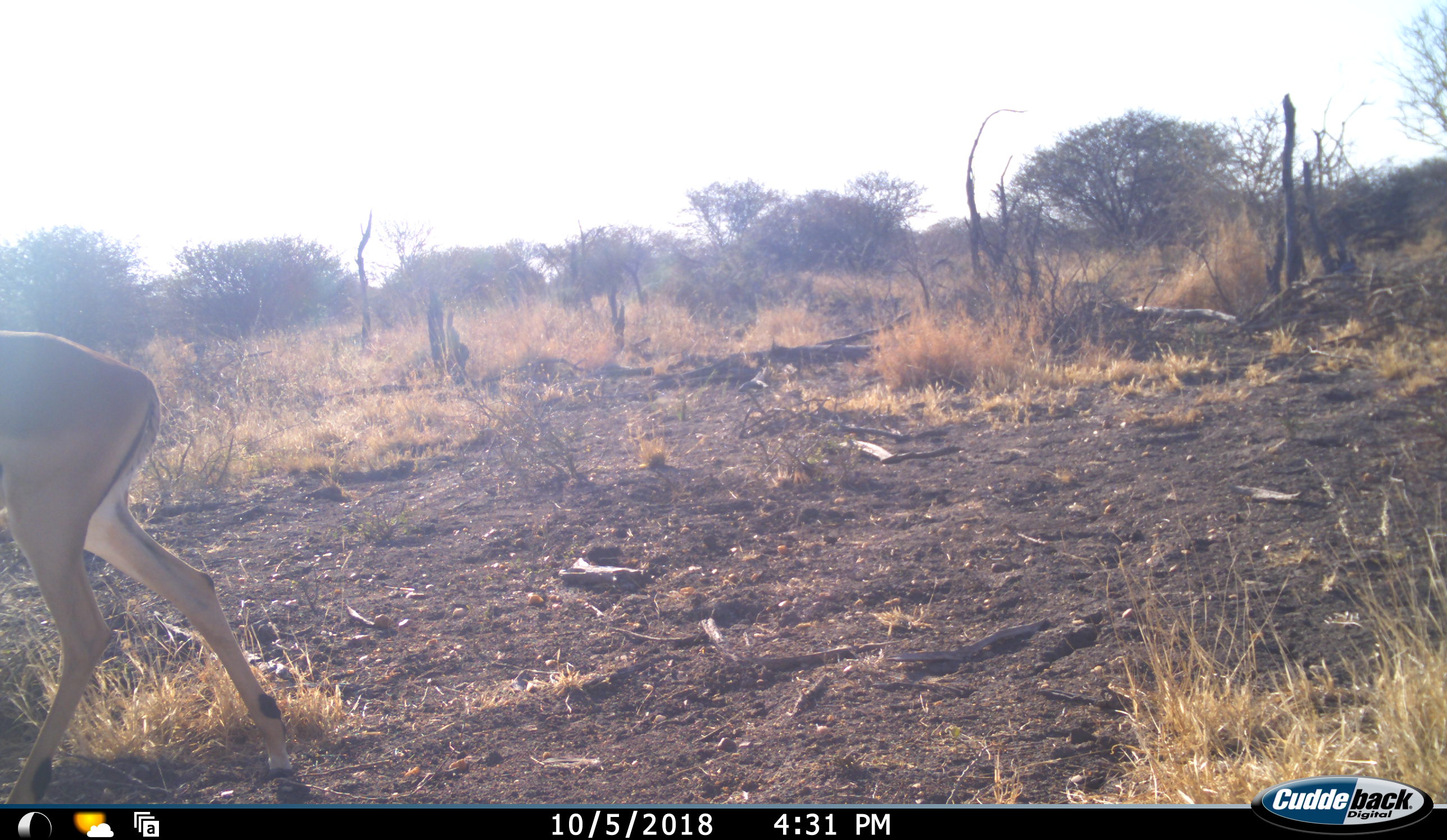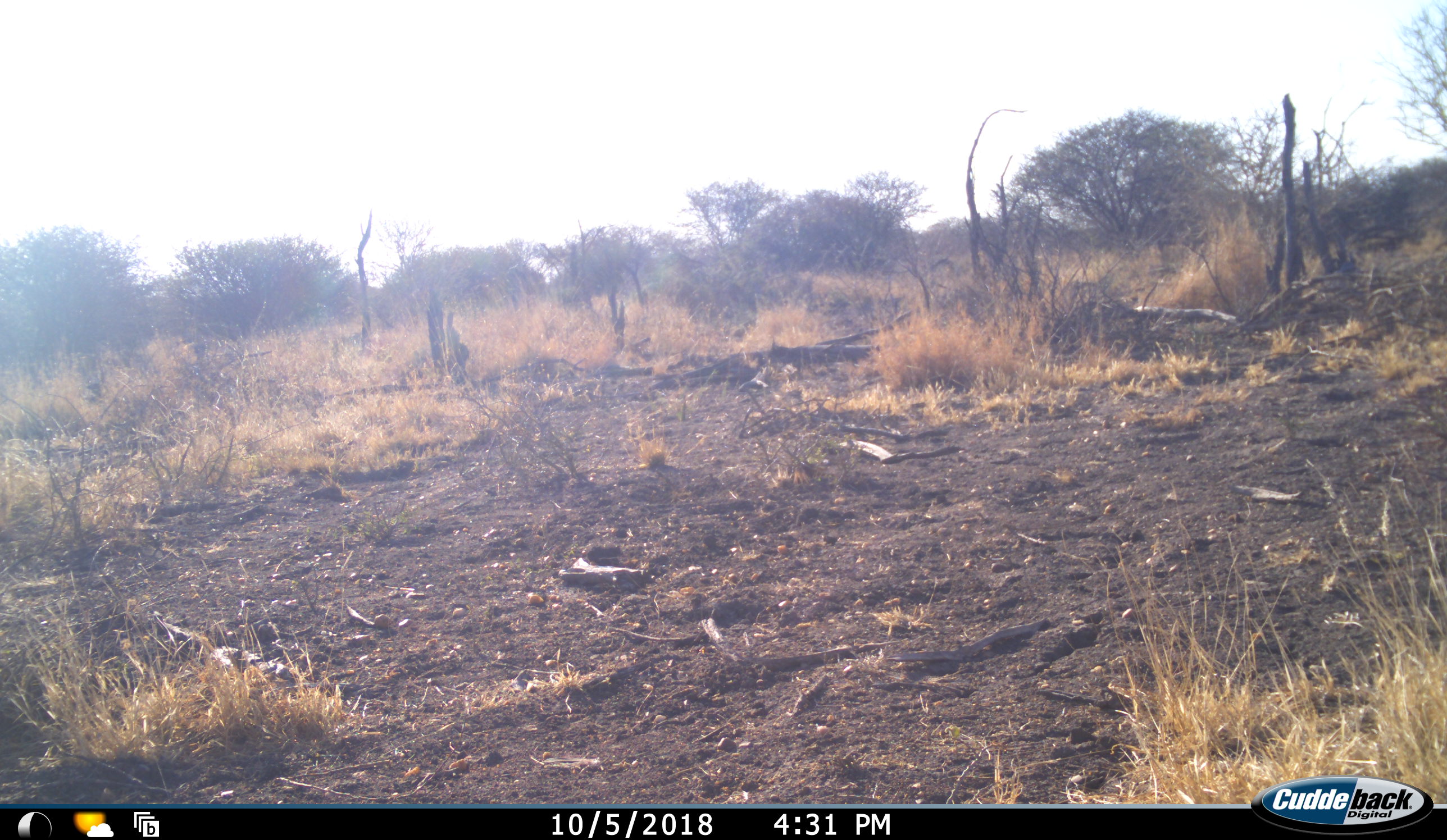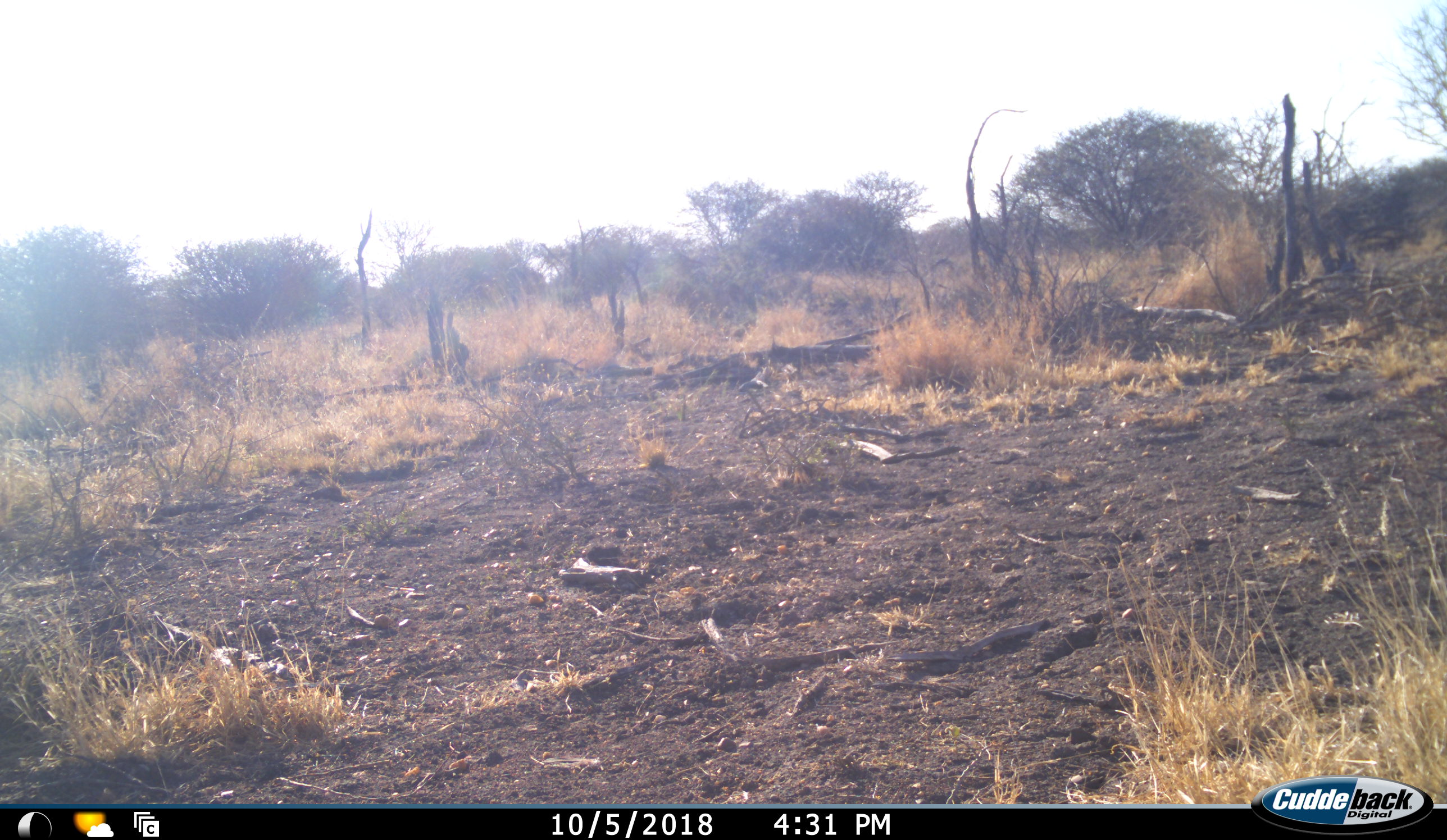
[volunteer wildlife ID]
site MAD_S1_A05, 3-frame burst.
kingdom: Animalia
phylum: Chordata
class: Mammalia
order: Artiodactyla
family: Bovidae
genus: Aepyceros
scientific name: Aepyceros melampus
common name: impala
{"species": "impala (Aepyceros melampus)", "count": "1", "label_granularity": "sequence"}